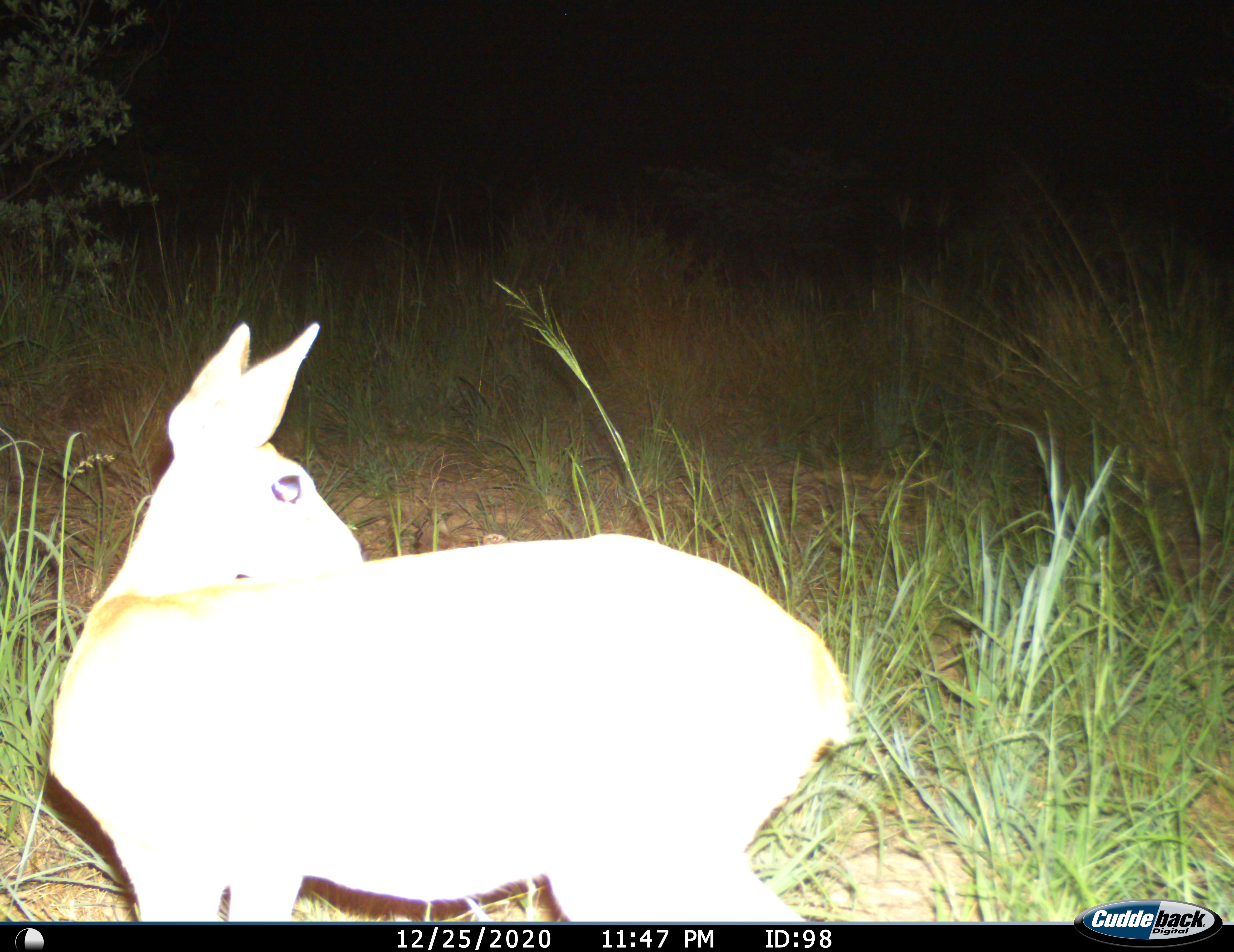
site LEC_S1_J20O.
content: unidentified animal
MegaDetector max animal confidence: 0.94